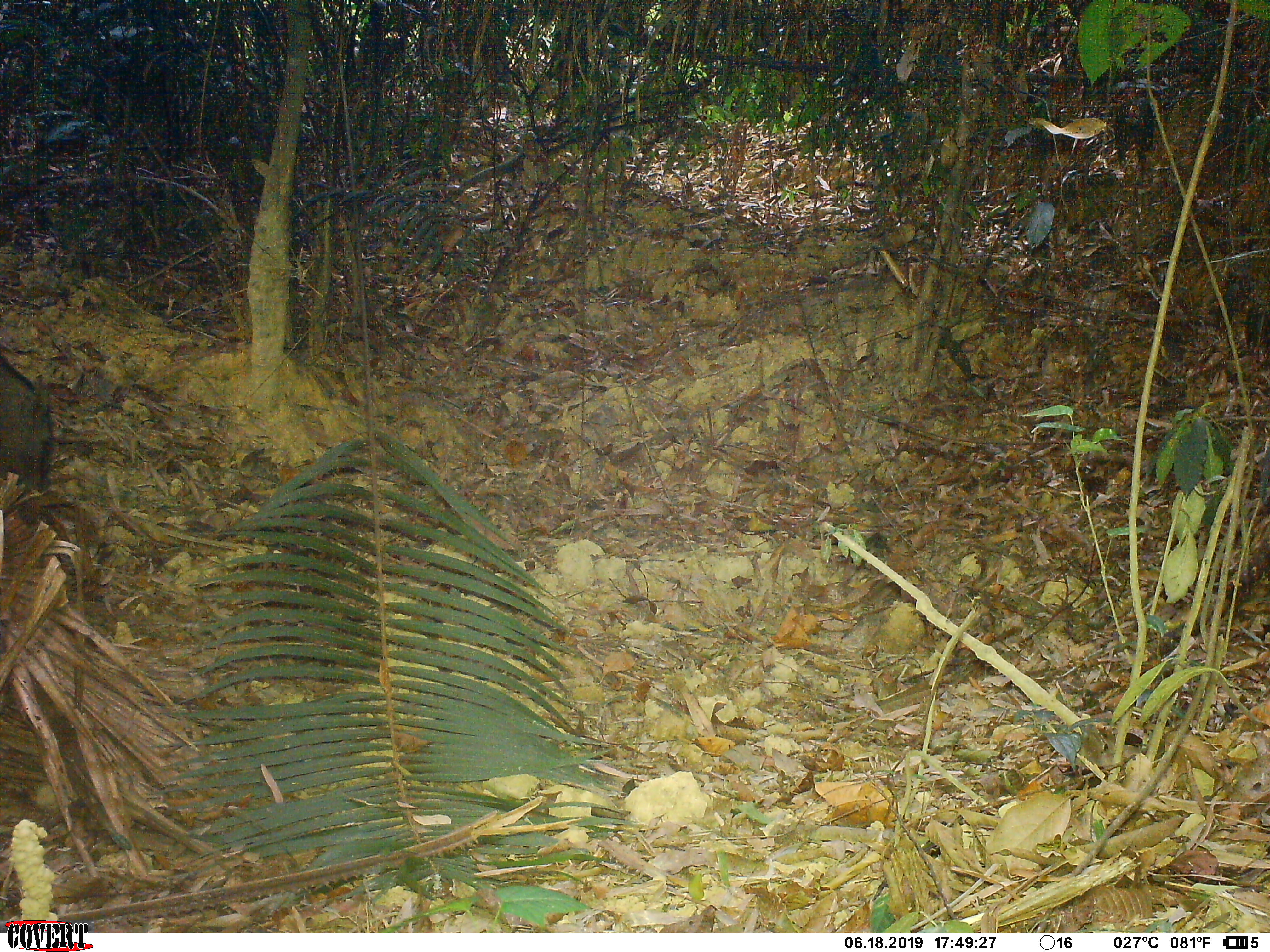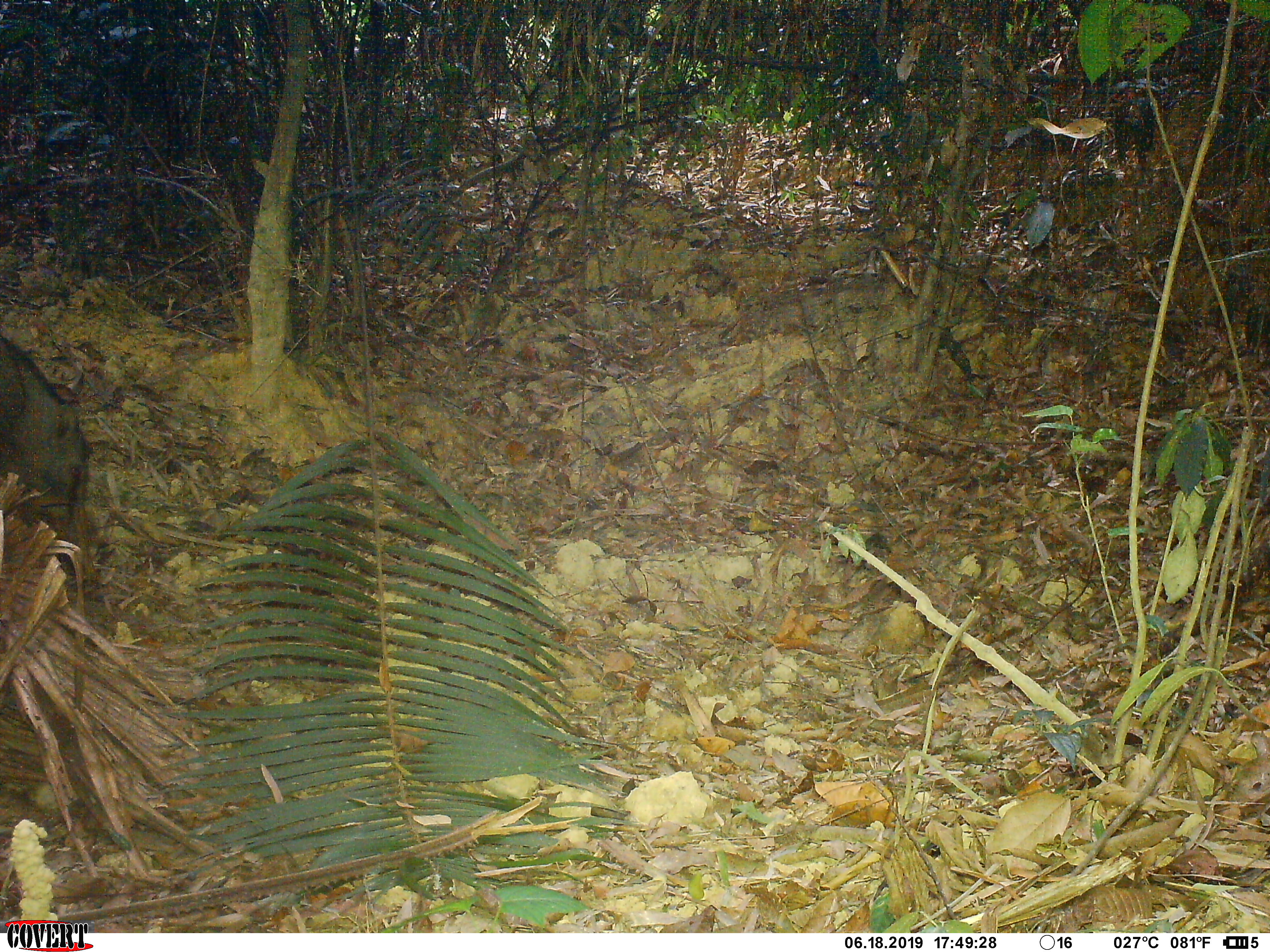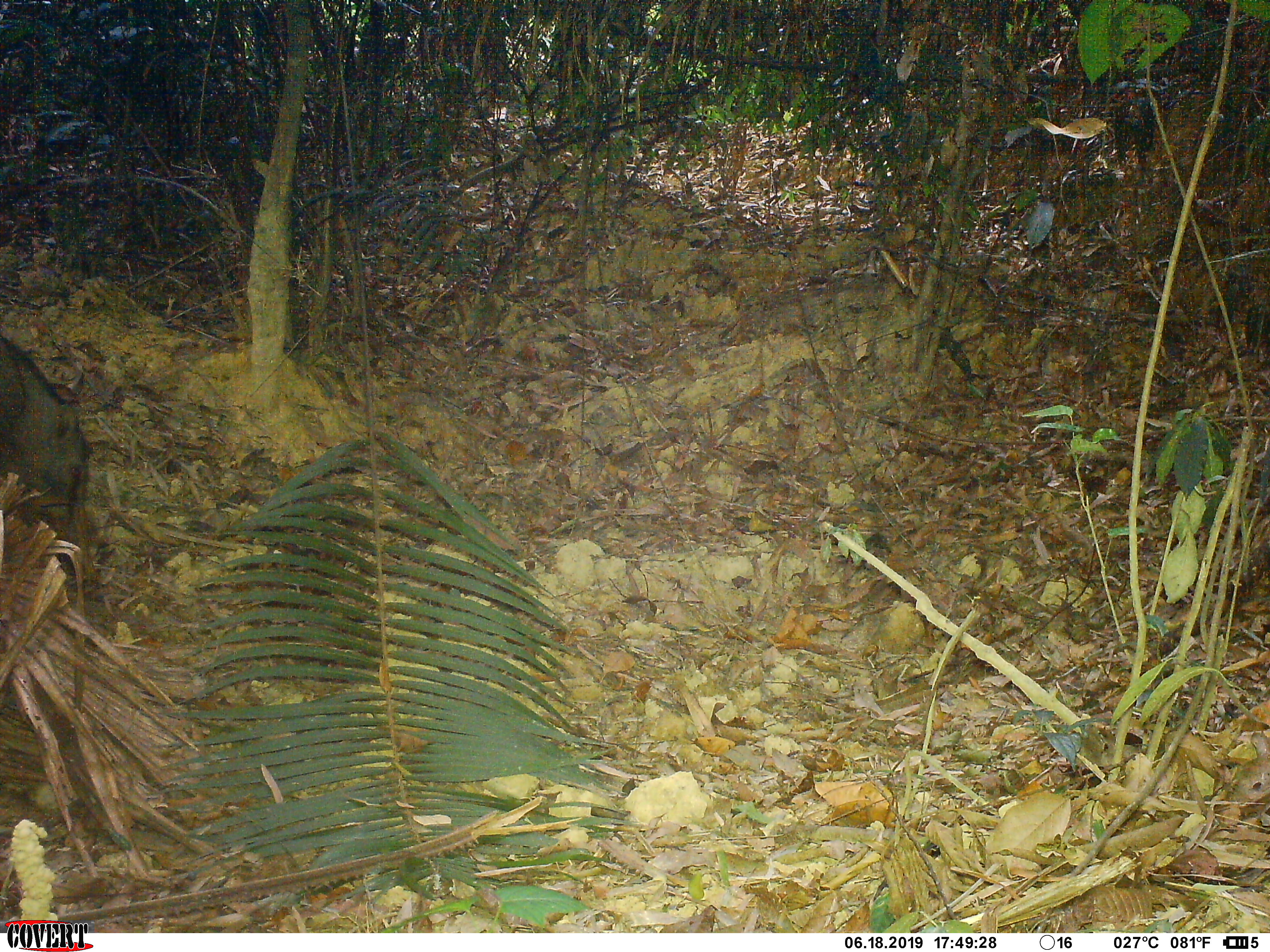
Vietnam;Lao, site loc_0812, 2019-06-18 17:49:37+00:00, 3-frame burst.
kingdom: Animalia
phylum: Chordata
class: Mammalia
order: Artiodactyla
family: Suidae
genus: Sus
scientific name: Sus scrofa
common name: eurasian wild pig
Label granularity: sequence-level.